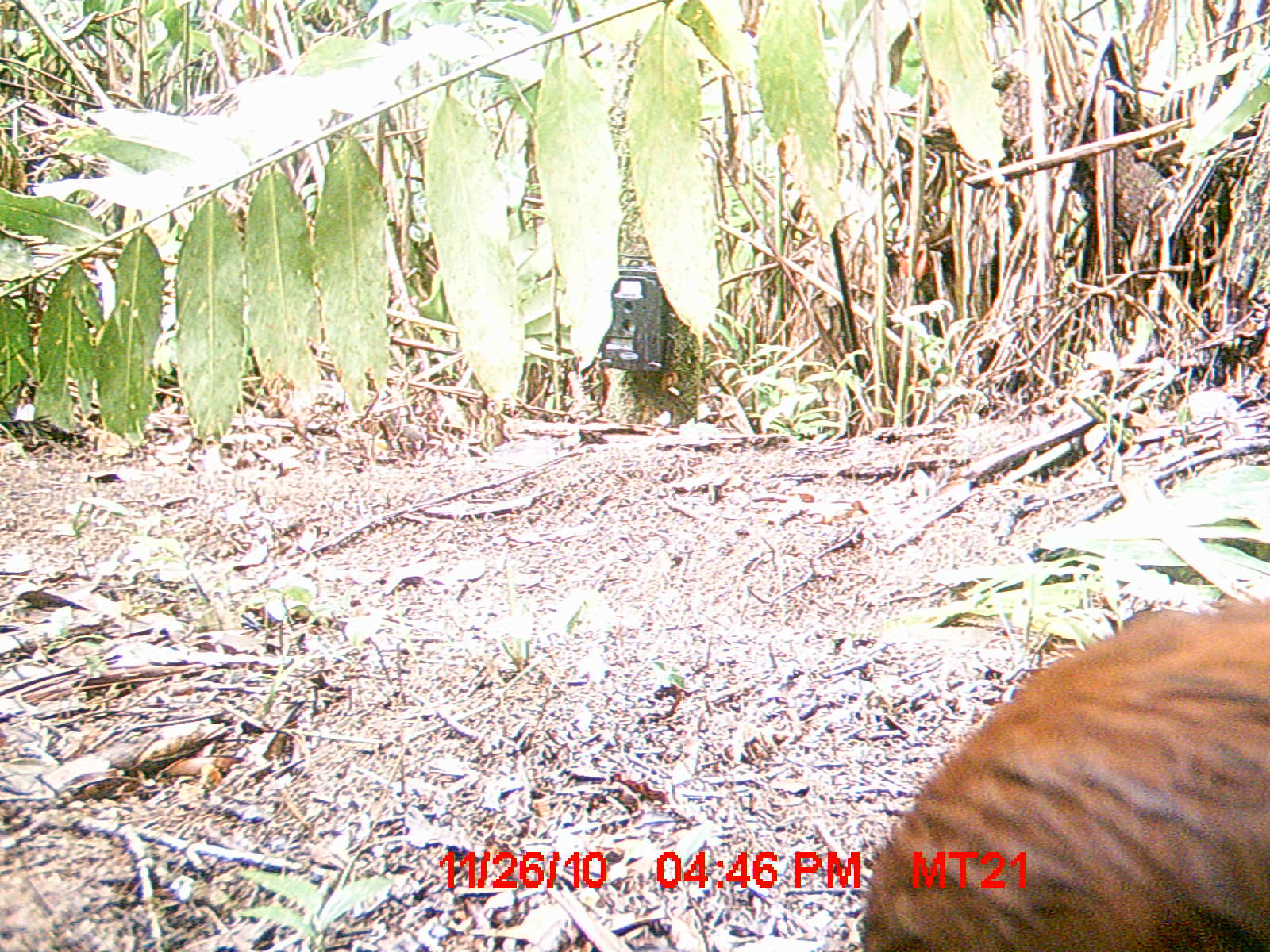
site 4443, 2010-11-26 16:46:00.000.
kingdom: Animalia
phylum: Chordata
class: Aves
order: Pelecaniformes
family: Threskiornithidae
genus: Lophotibis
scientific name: Lophotibis cristata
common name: madagascan ibis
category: lophotibis cristataa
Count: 1.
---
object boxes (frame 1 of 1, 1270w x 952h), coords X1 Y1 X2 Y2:
lophotibis cristataa: 859 592 1270 952